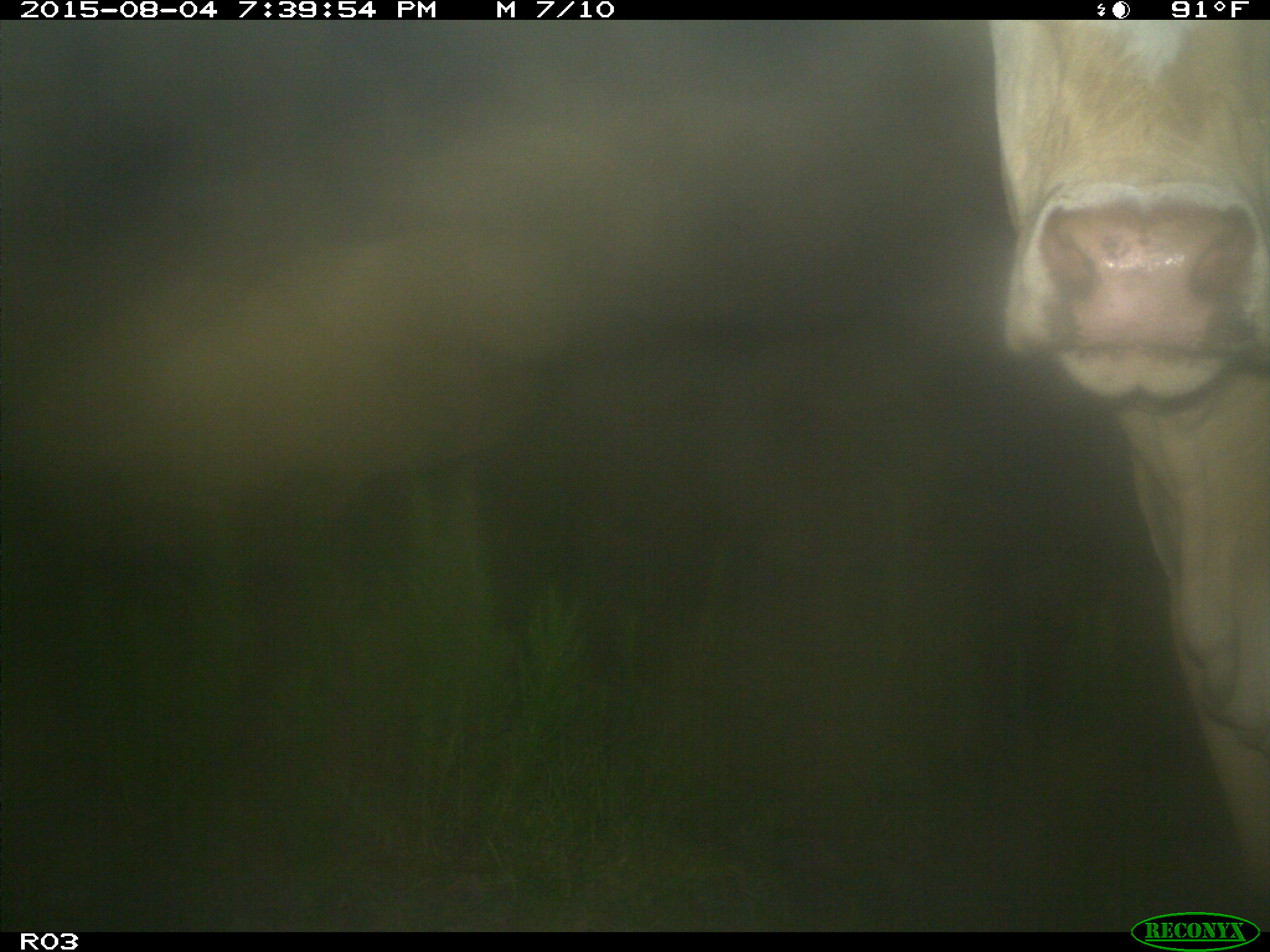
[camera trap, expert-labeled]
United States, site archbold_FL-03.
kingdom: Animalia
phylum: Chordata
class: Mammalia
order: Artiodactyla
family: Bovidae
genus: Bos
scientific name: Bos taurus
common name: domestic cow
Bos taurus (domestic cow).